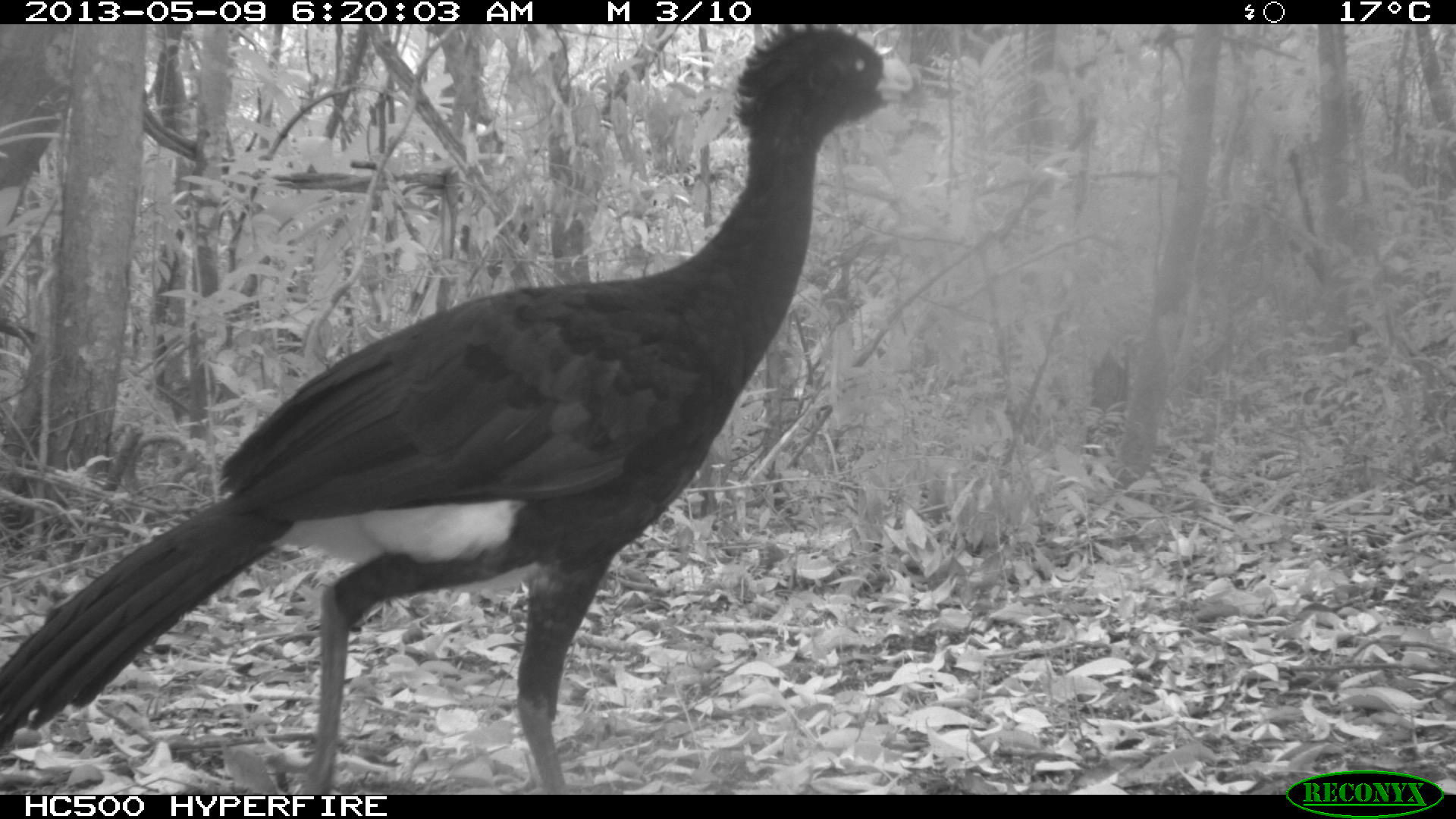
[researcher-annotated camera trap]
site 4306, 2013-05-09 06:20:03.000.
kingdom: Animalia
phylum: Chordata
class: Aves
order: Galliformes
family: Cracidae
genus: Crax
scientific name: Crax rubra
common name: great curassow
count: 1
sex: male